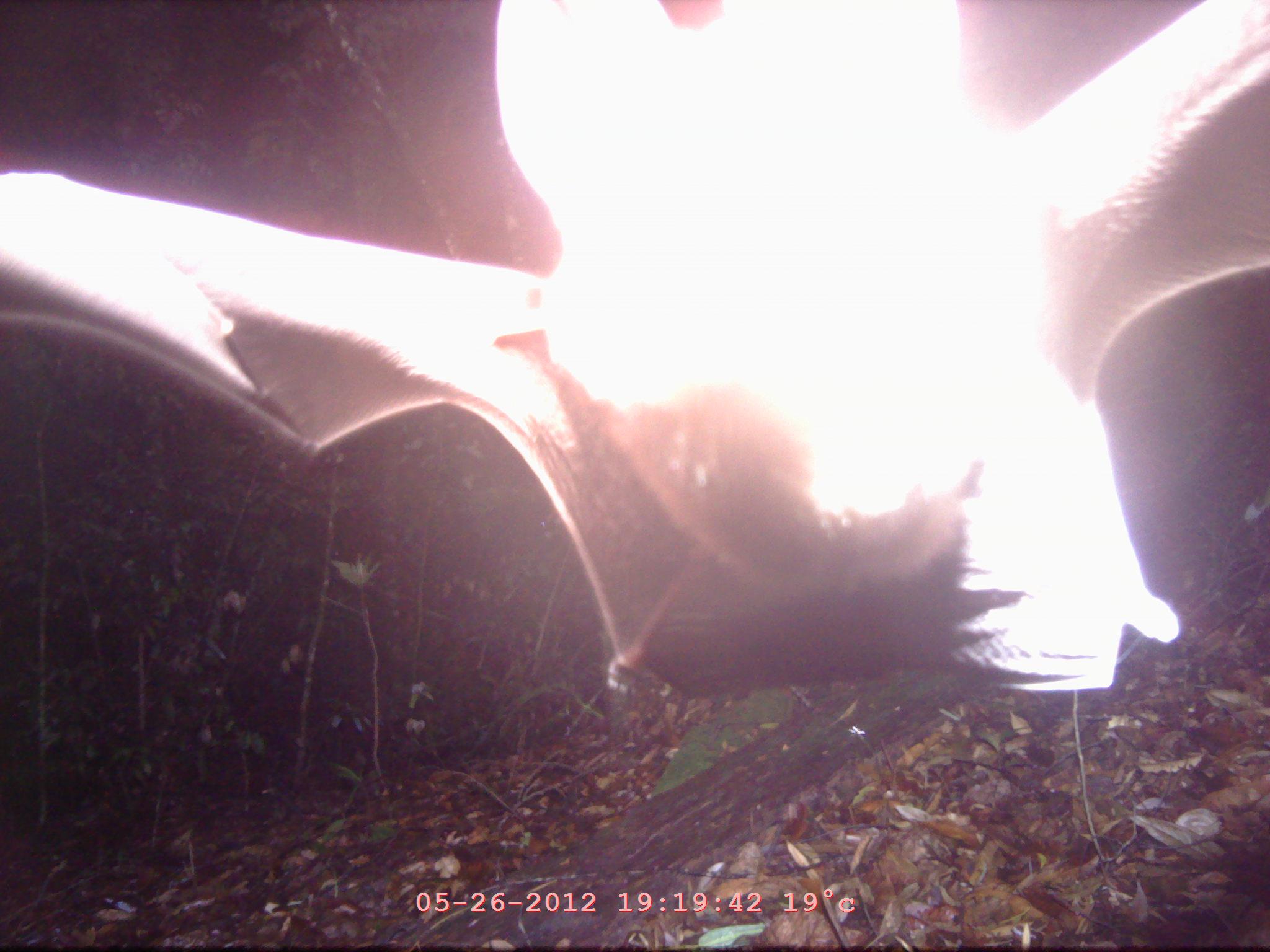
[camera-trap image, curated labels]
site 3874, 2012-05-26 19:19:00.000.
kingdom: Animalia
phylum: Chordata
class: Mammalia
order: Chiroptera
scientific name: Chiroptera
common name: bats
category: unknown bat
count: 1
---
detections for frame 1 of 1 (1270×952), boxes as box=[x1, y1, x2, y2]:
unknown bat: box=[0, 0, 1270, 699]